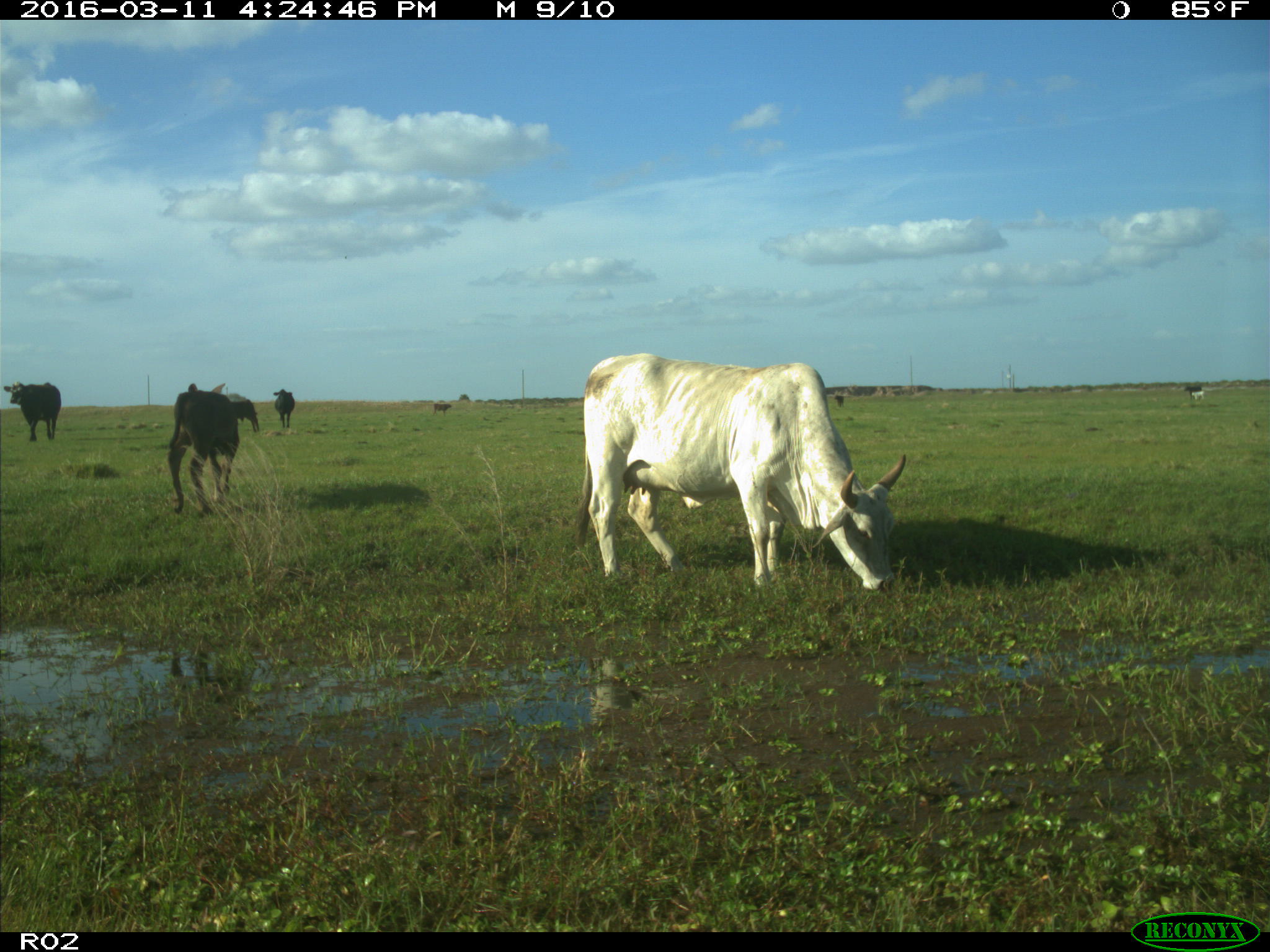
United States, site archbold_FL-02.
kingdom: Animalia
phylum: Chordata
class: Mammalia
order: Artiodactyla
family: Bovidae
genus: Bos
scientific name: Bos taurus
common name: domestic cow